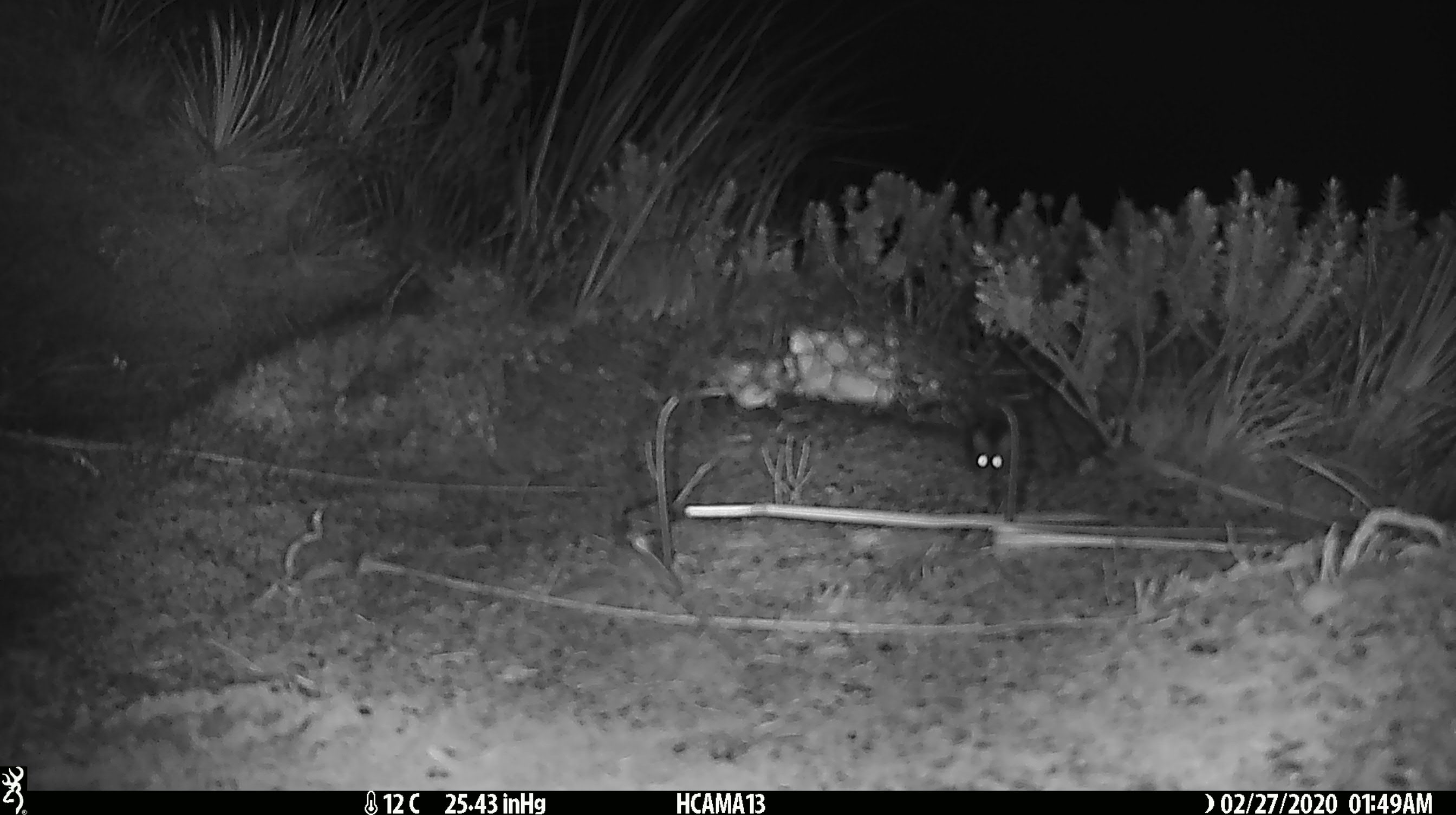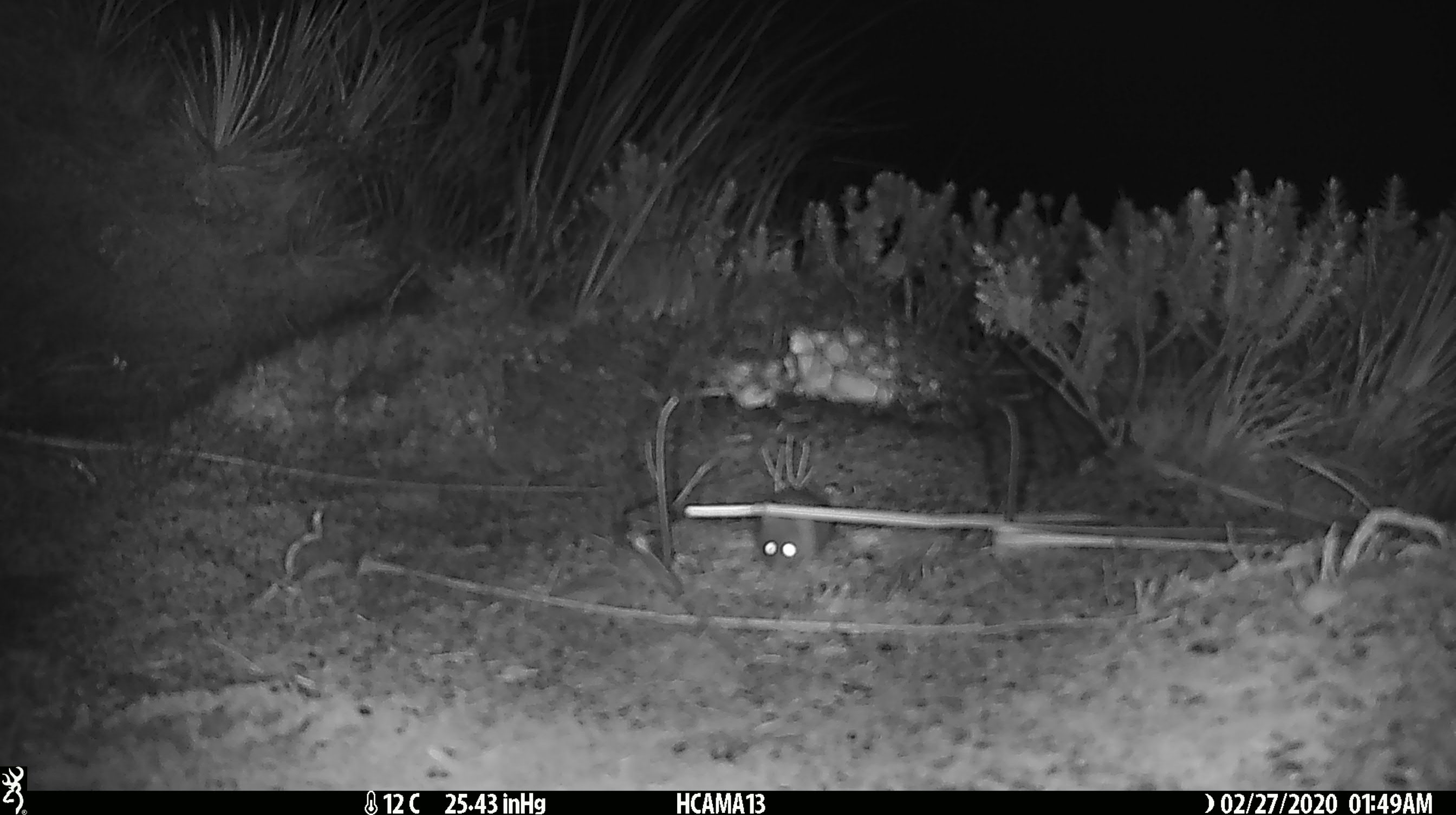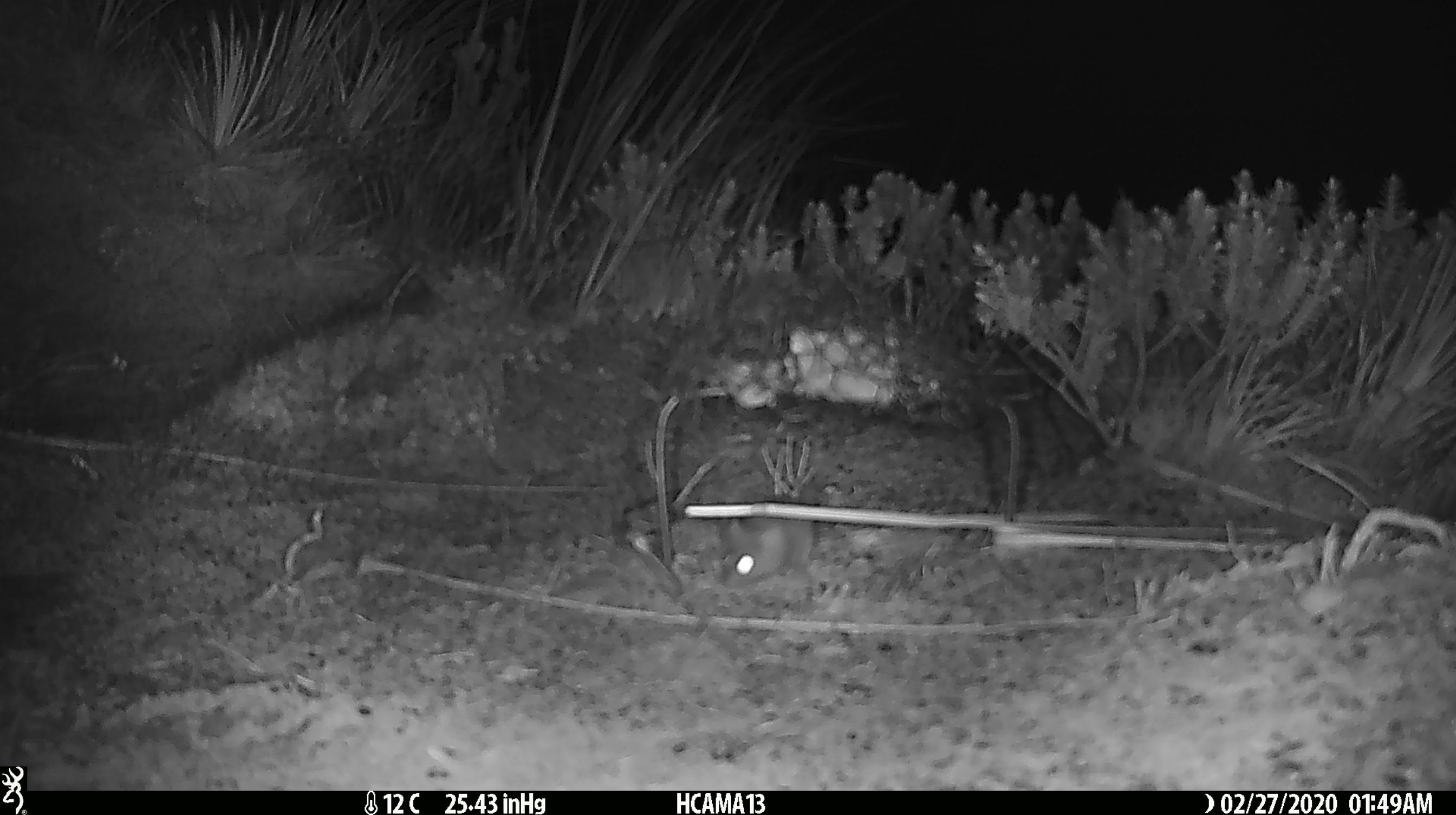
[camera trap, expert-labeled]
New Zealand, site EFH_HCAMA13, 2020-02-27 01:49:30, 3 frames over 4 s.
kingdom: Animalia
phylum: Chordata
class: Mammalia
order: Rodentia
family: Muridae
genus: Mus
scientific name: Mus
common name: mouse